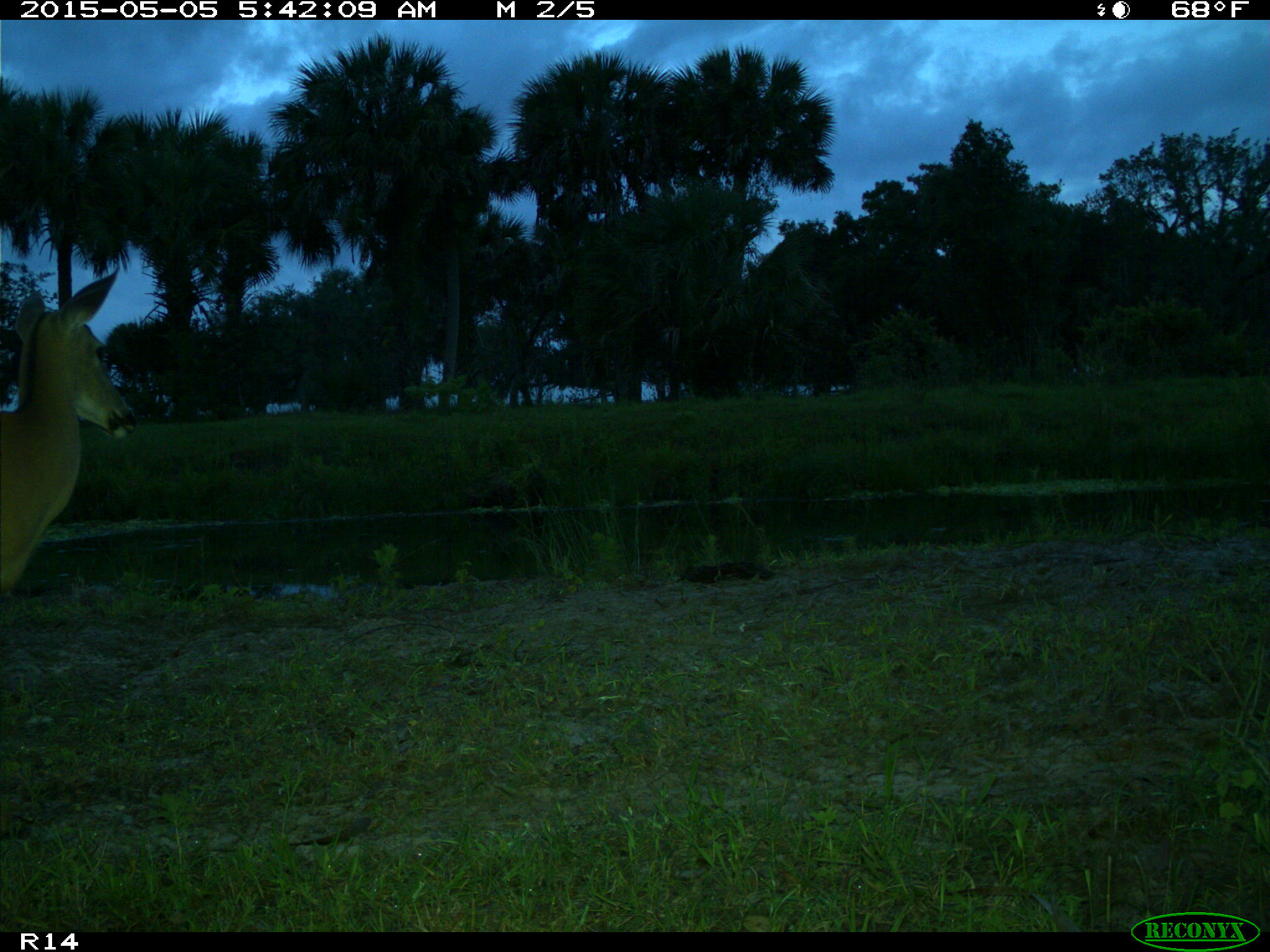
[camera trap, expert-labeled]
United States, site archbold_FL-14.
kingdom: Animalia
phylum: Chordata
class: Mammalia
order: Artiodactyla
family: Cervidae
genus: Odocoileus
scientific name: Odocoileus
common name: deer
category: unidentified deer